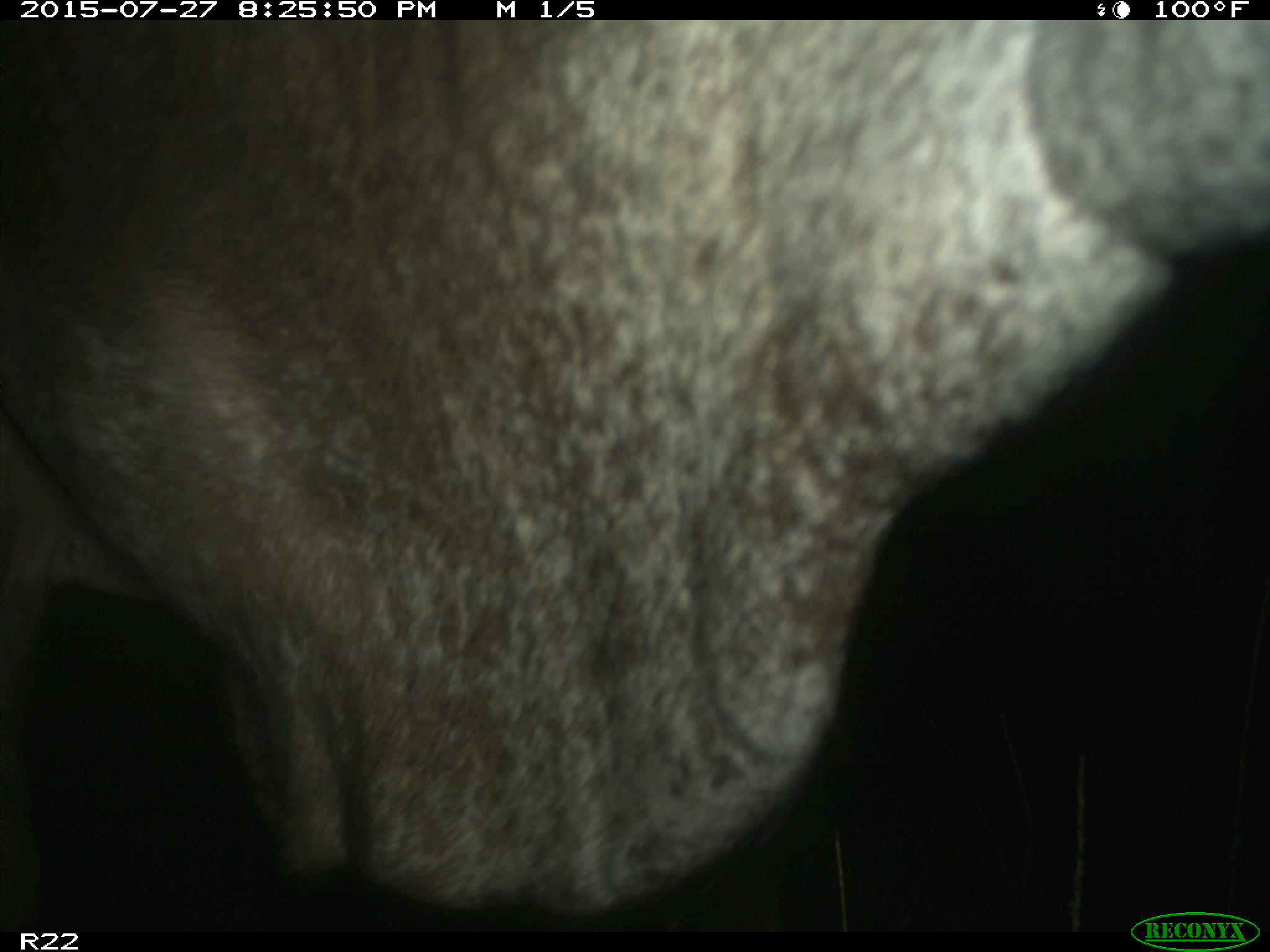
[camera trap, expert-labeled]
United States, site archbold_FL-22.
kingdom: Animalia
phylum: Chordata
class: Mammalia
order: Artiodactyla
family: Bovidae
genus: Bos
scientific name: Bos taurus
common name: domestic cow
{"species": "Bos taurus (domestic cow)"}